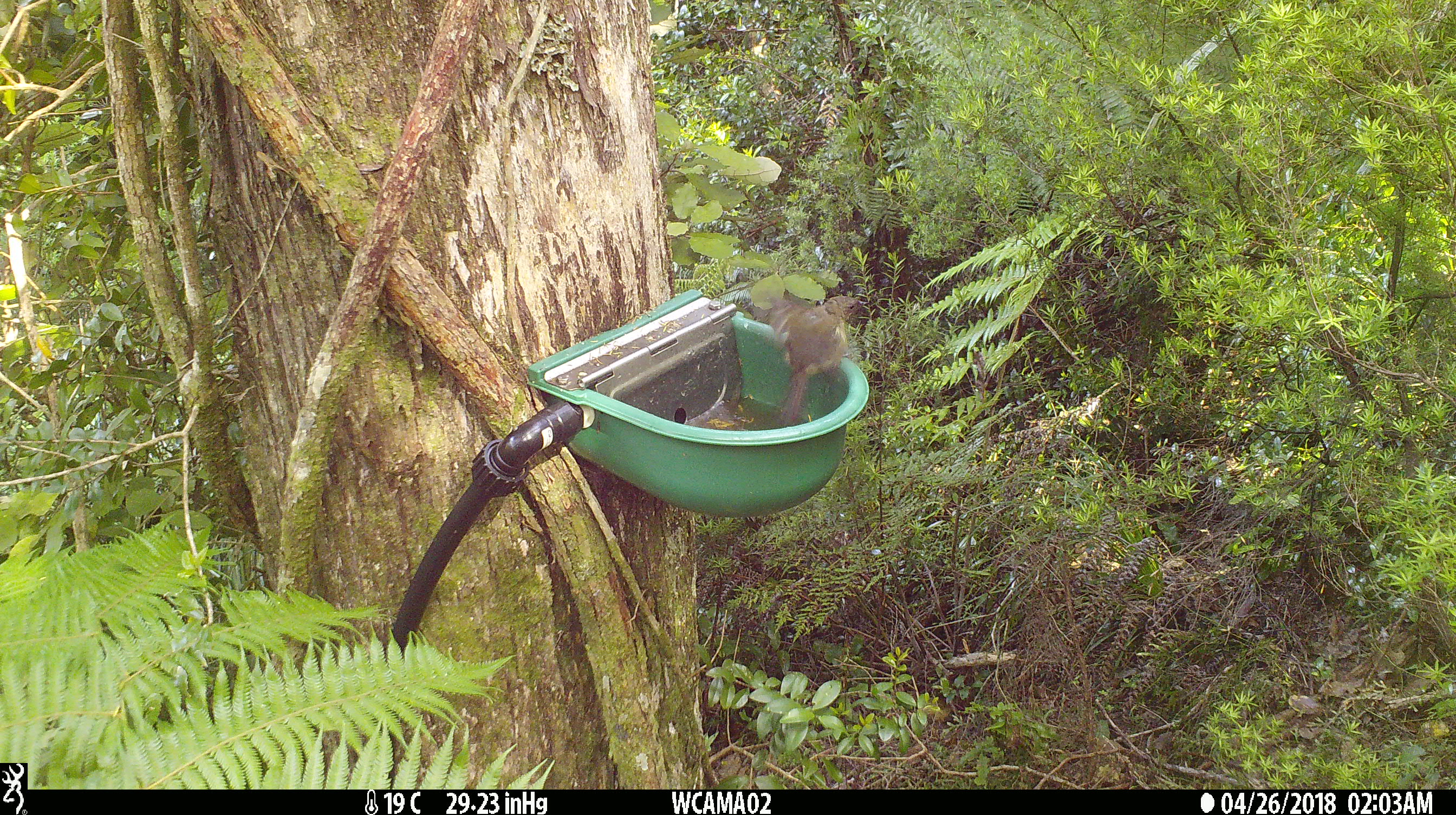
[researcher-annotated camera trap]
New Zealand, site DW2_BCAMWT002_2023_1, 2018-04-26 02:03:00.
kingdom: Animalia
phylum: Chordata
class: Aves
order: Passeriformes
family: Meliphagidae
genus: Anthornis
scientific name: Anthornis melanura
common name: new zealand bellbird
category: bellbird